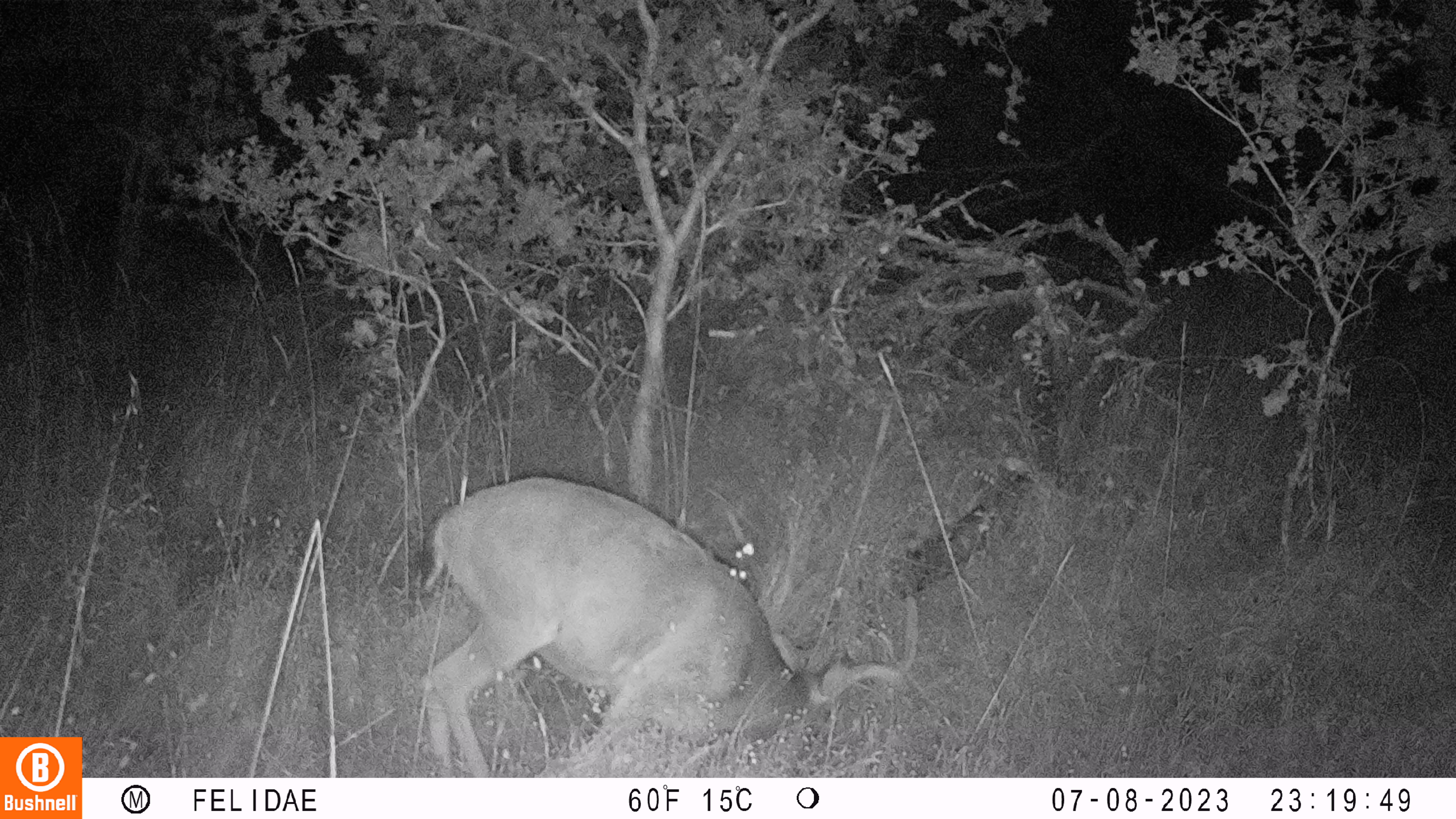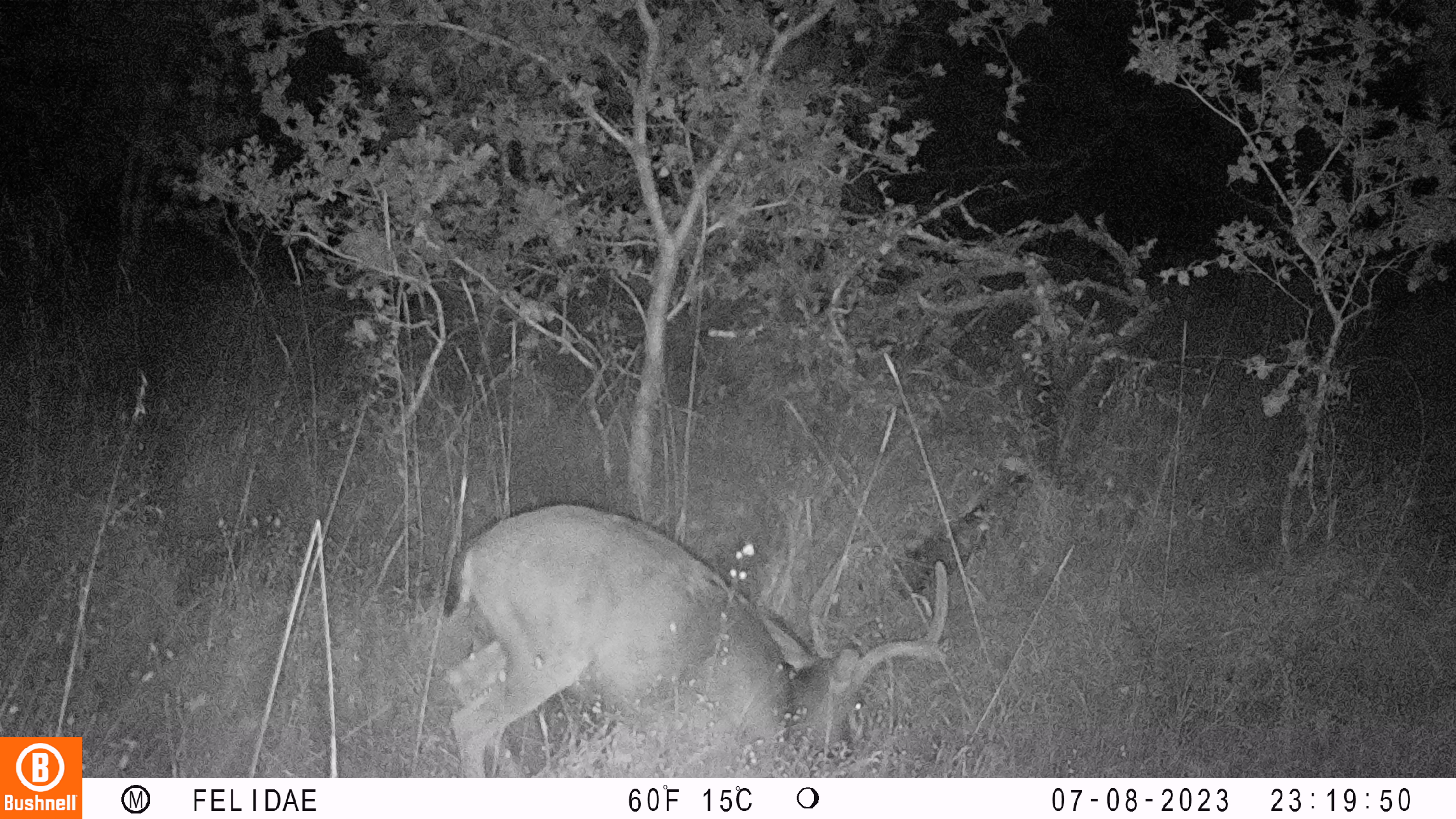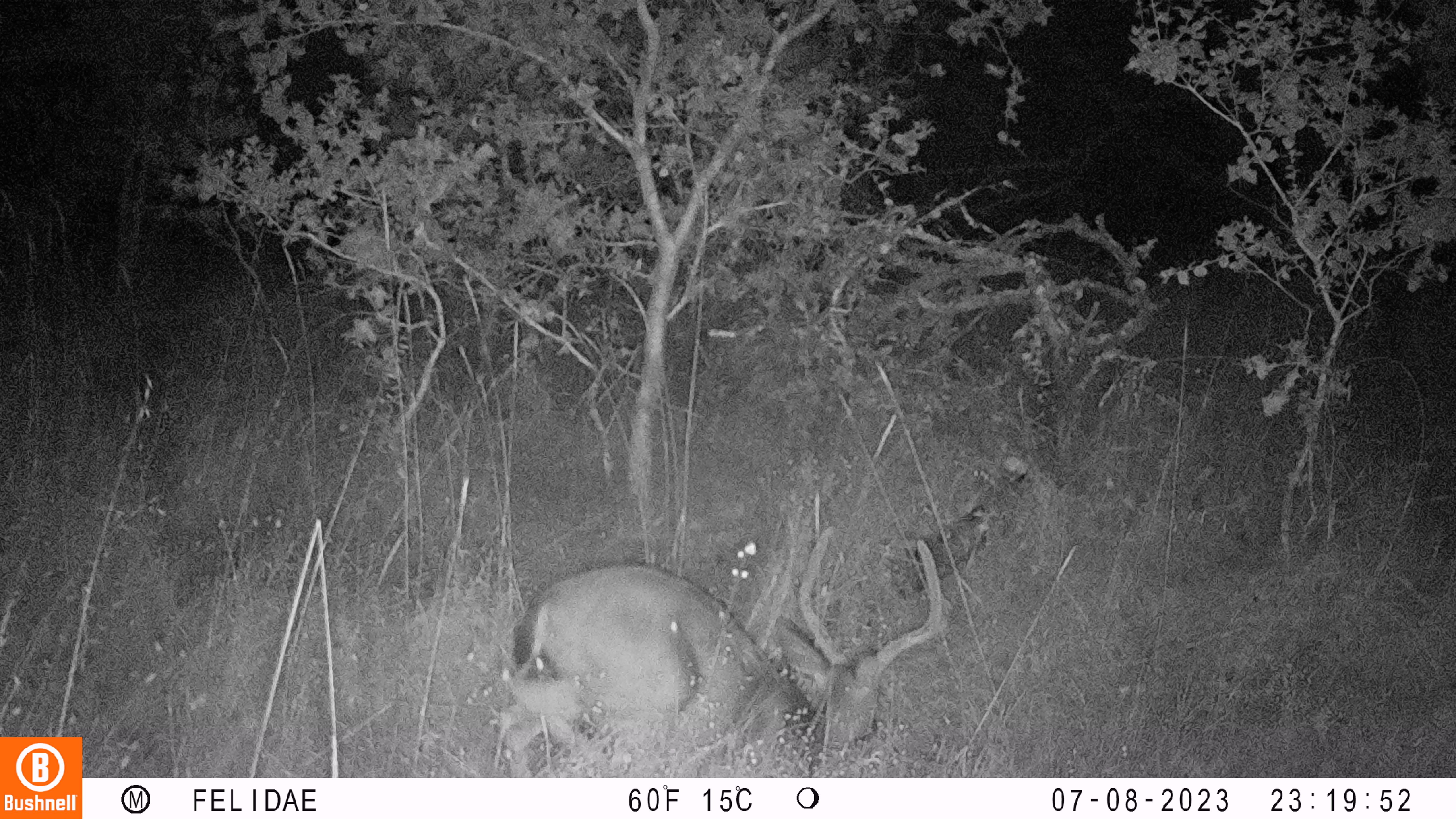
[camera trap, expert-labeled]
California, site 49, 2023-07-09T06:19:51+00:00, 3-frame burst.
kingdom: Animalia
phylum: Chordata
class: Mammalia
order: Artiodactyla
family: Cervidae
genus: Odocoileus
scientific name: Odocoileus hemionus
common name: mule deer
Mule deer (Odocoileus hemionus).